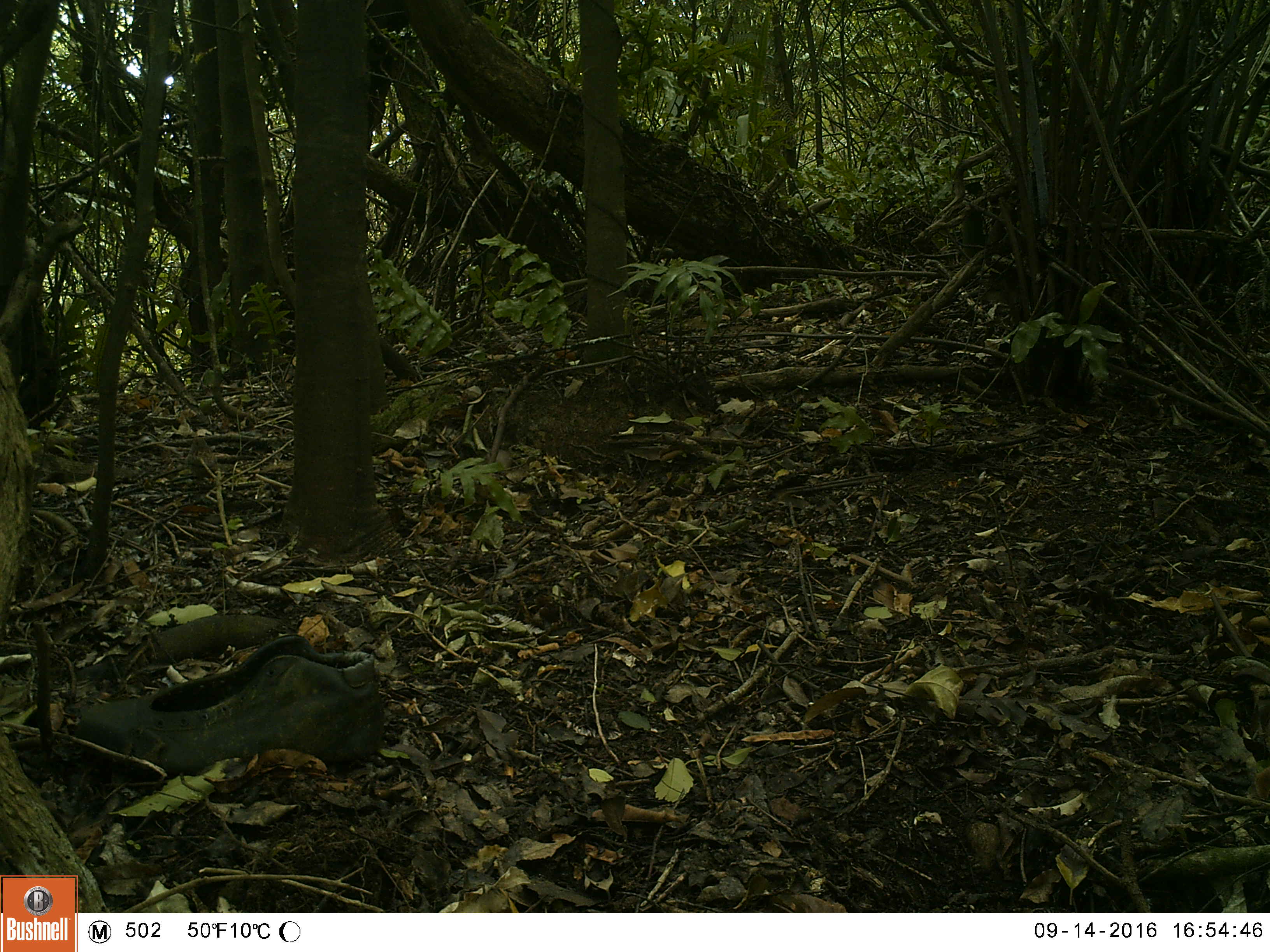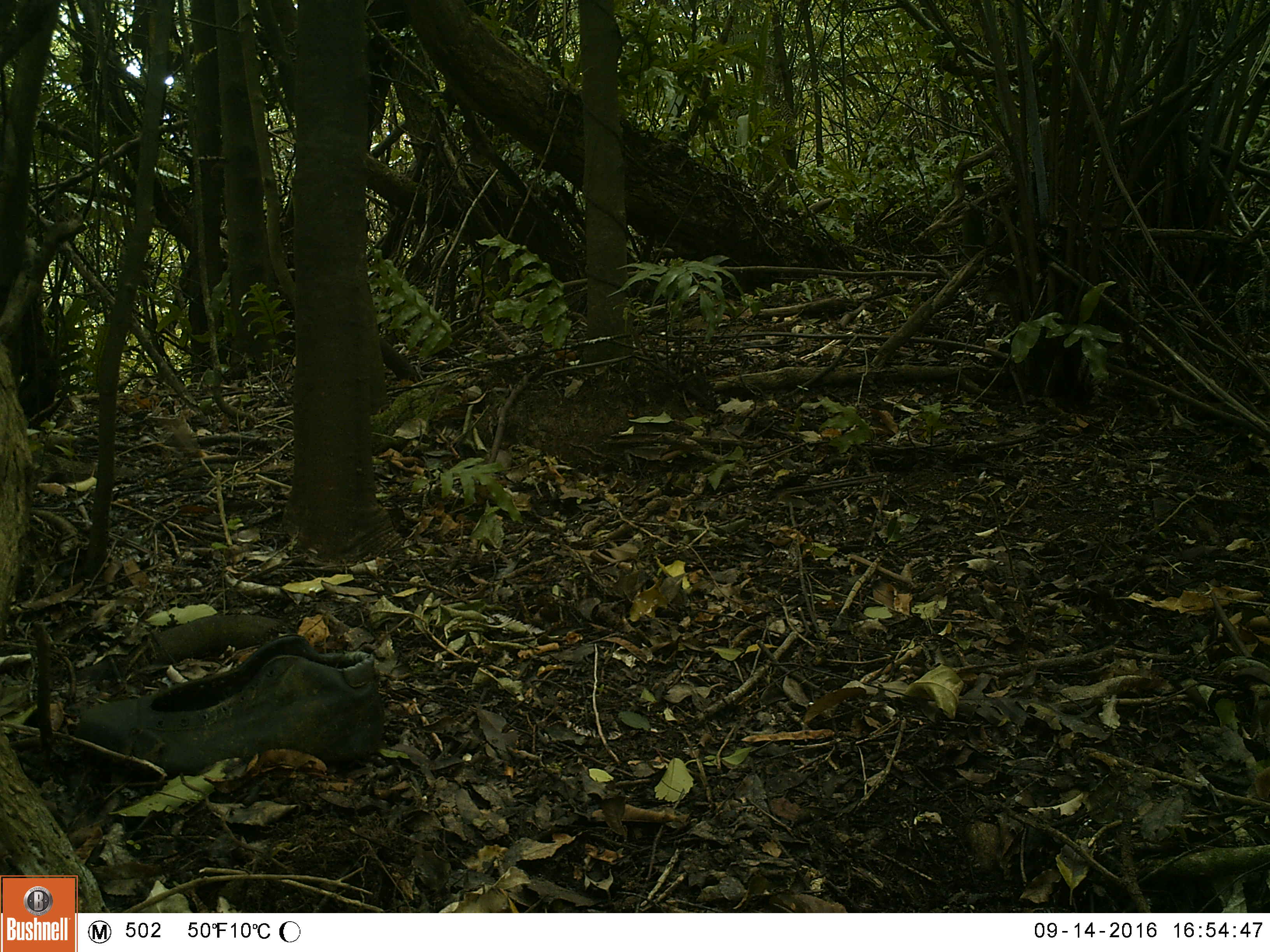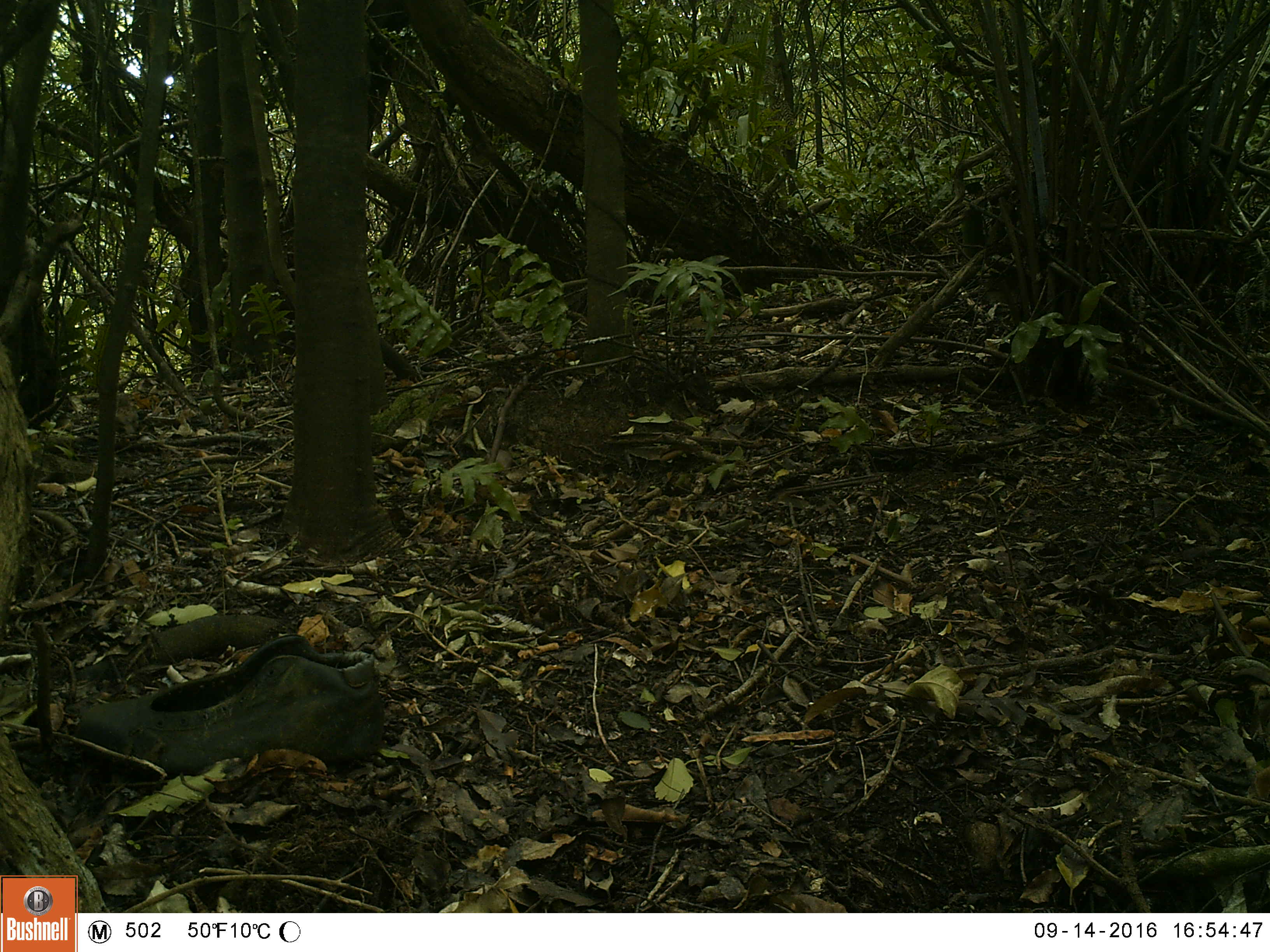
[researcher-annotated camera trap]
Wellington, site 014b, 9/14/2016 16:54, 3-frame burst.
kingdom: Animalia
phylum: Chordata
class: Aves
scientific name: Aves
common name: bird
Bird (Aves).